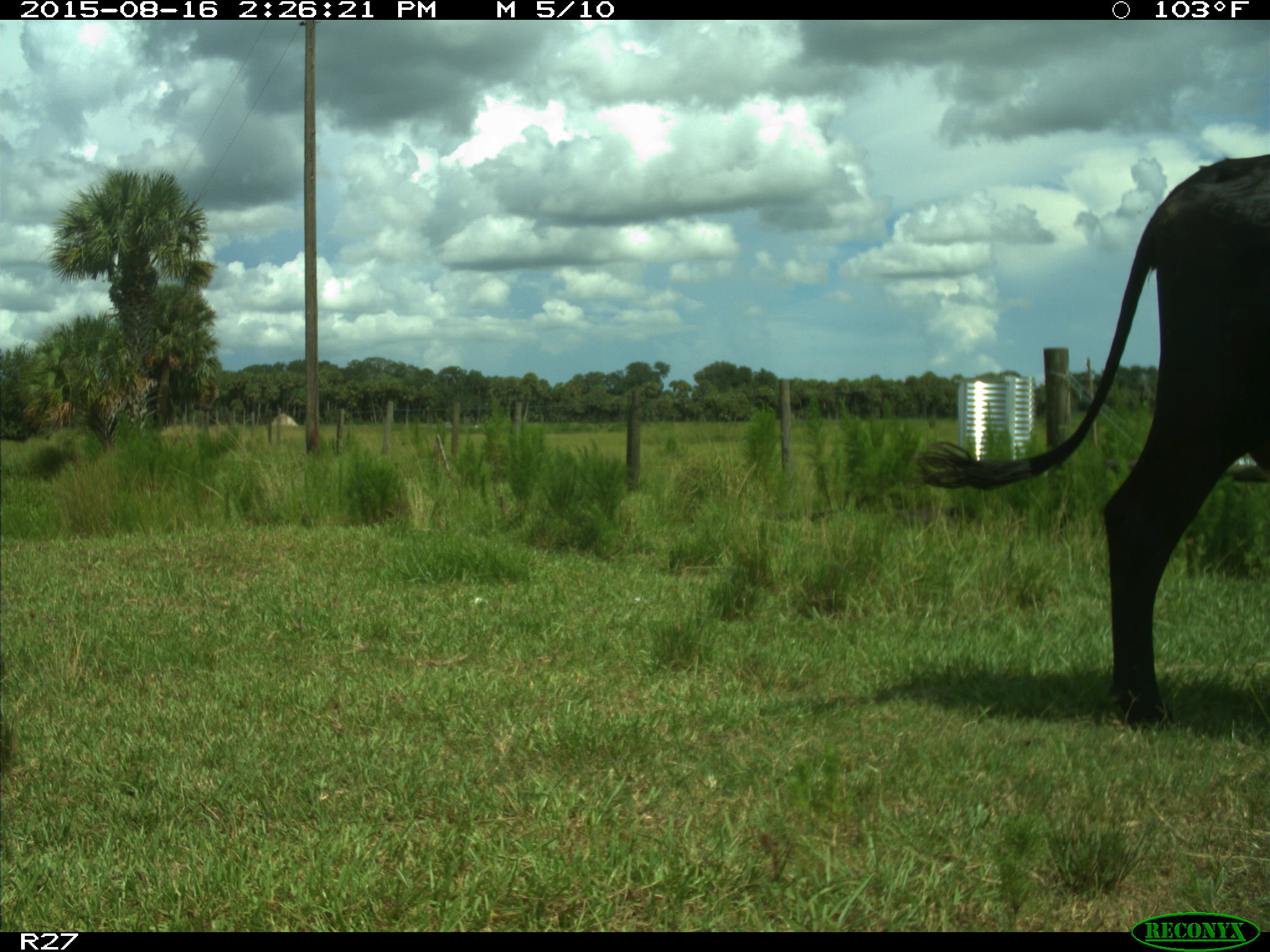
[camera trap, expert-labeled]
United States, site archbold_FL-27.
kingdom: Animalia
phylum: Chordata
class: Mammalia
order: Artiodactyla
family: Bovidae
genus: Bos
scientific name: Bos taurus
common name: domestic cow